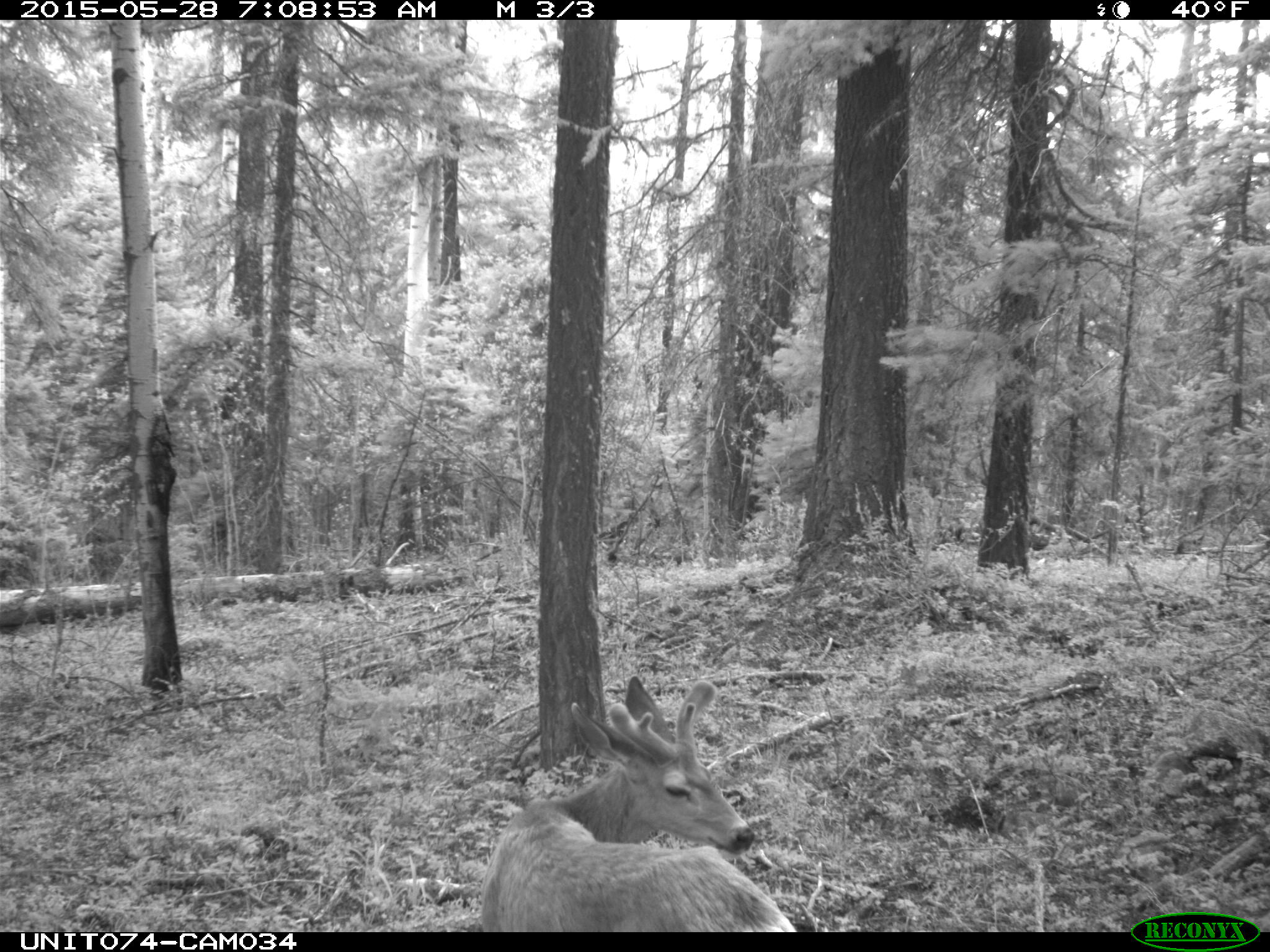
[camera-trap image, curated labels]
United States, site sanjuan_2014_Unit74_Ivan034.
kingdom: Animalia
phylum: Chordata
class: Mammalia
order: Artiodactyla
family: Cervidae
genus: Odocoileus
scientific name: Odocoileus hemionus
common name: mule deer